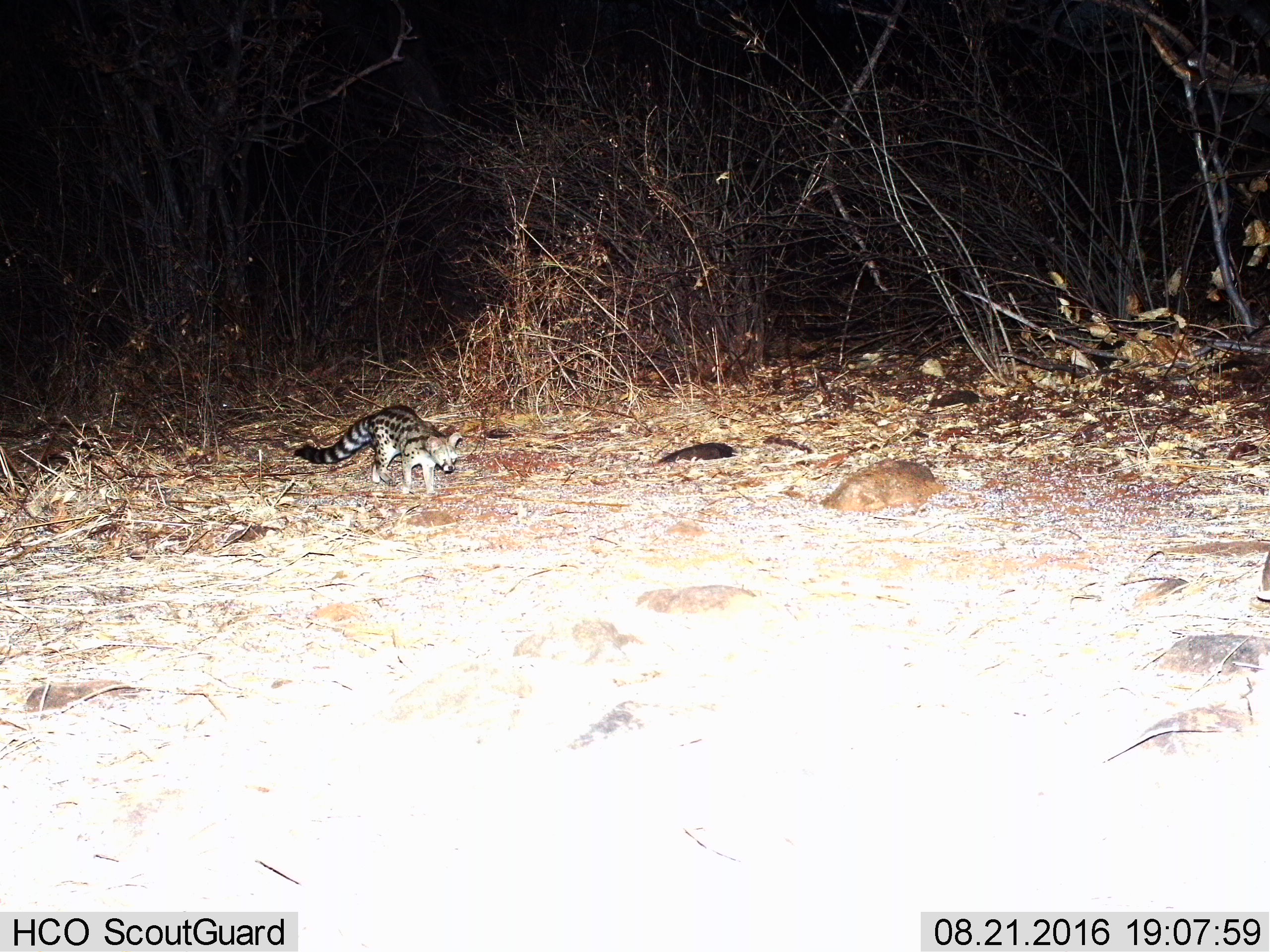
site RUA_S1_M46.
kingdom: Animalia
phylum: Chordata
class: Mammalia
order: Carnivora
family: Viverridae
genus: Genetta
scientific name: Genetta genetta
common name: small-spotted genet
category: genetcommonsmallspotted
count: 1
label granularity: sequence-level